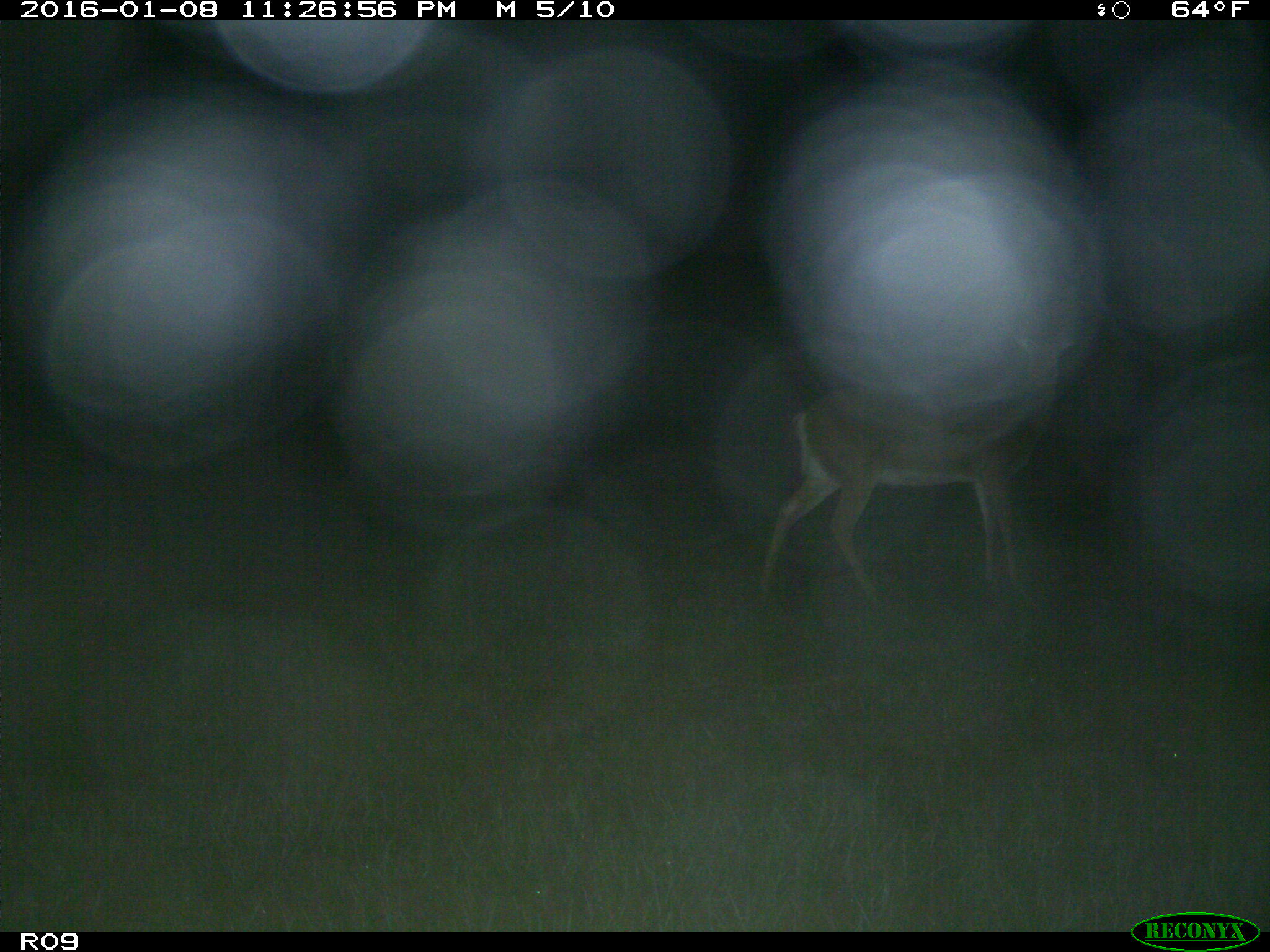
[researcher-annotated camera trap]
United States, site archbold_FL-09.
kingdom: Animalia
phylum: Chordata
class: Mammalia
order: Artiodactyla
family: Cervidae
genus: Odocoileus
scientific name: Odocoileus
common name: deer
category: unidentified deer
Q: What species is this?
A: Unidentified deer (deer) (Odocoileus).